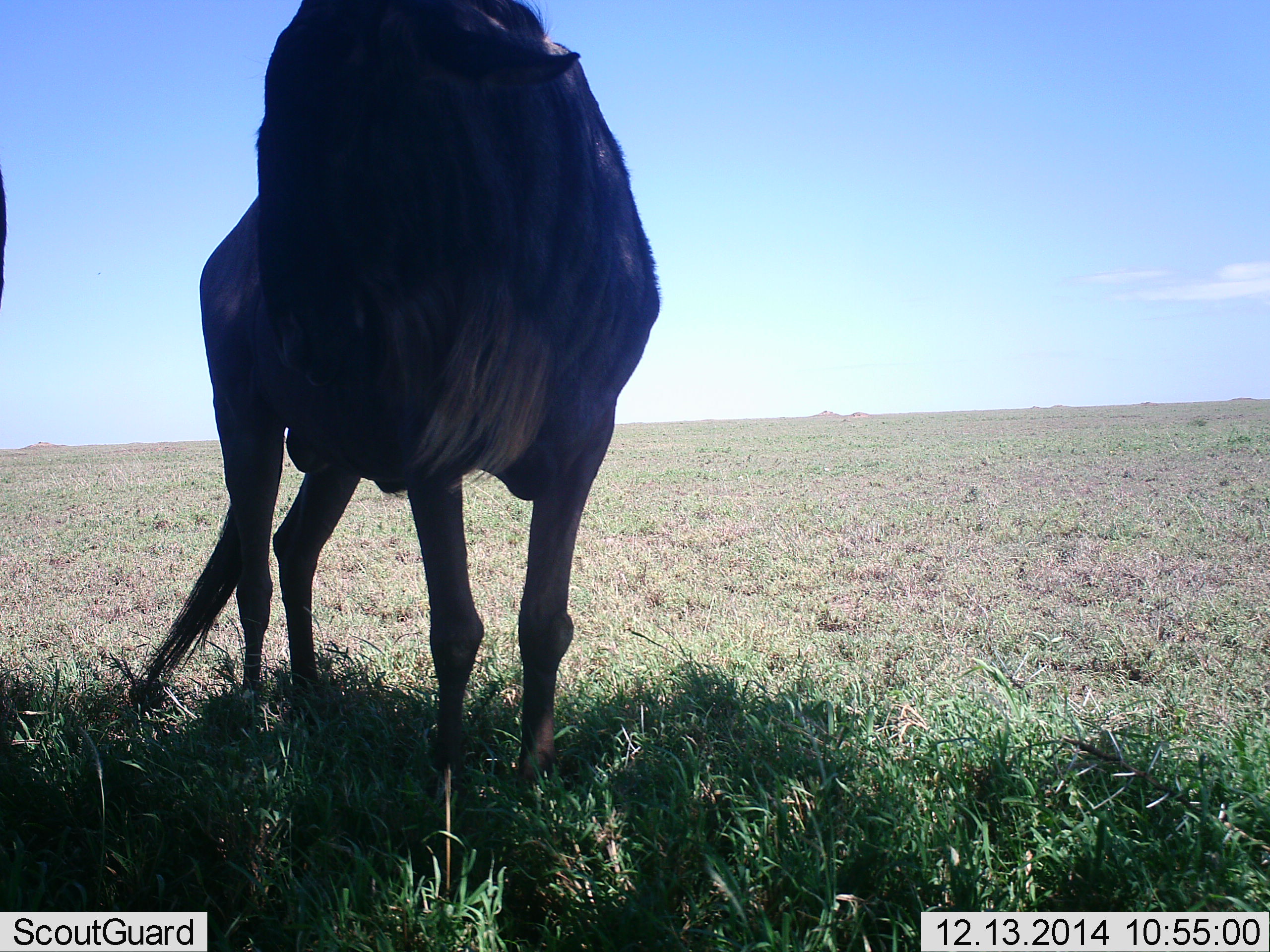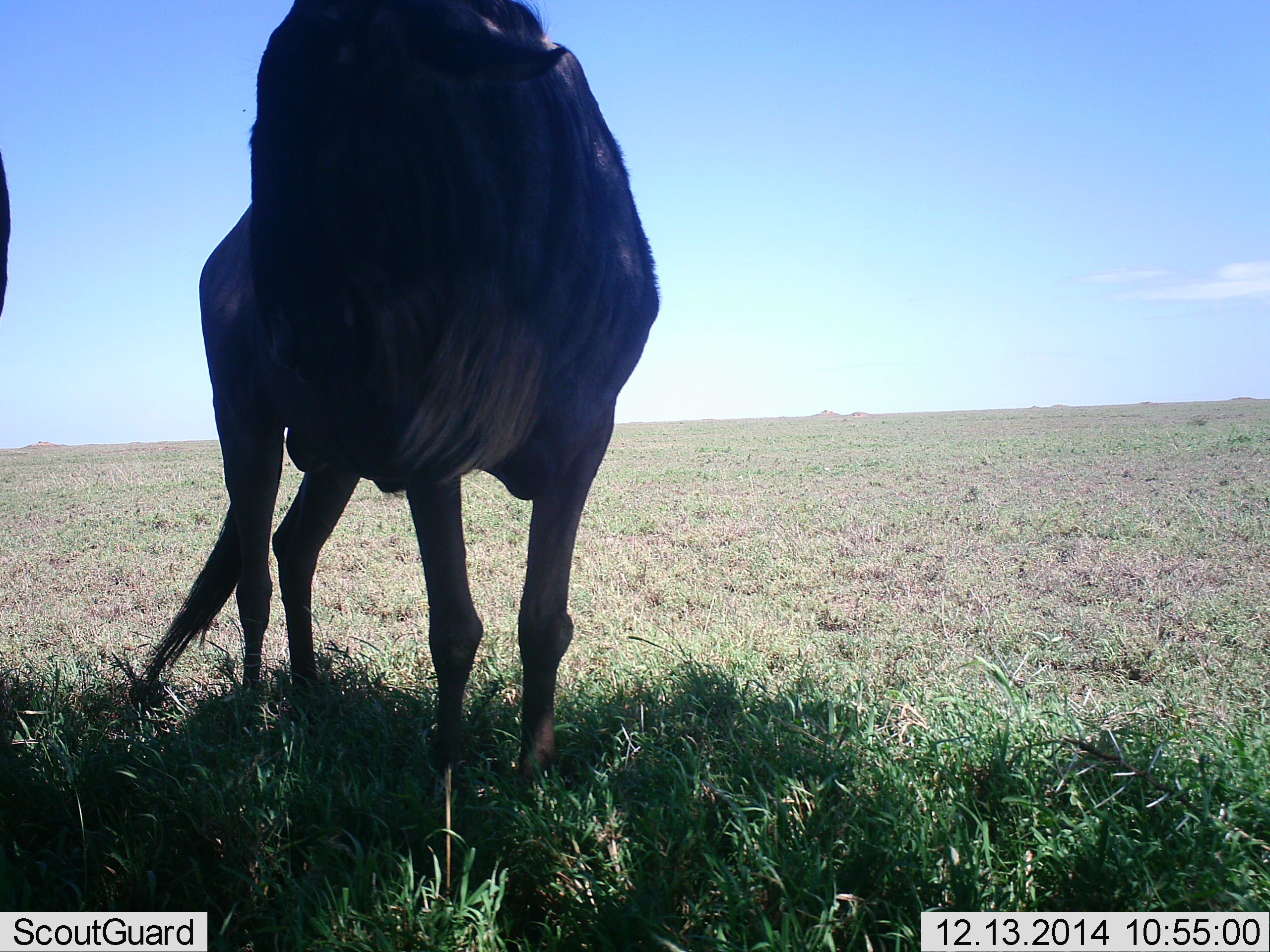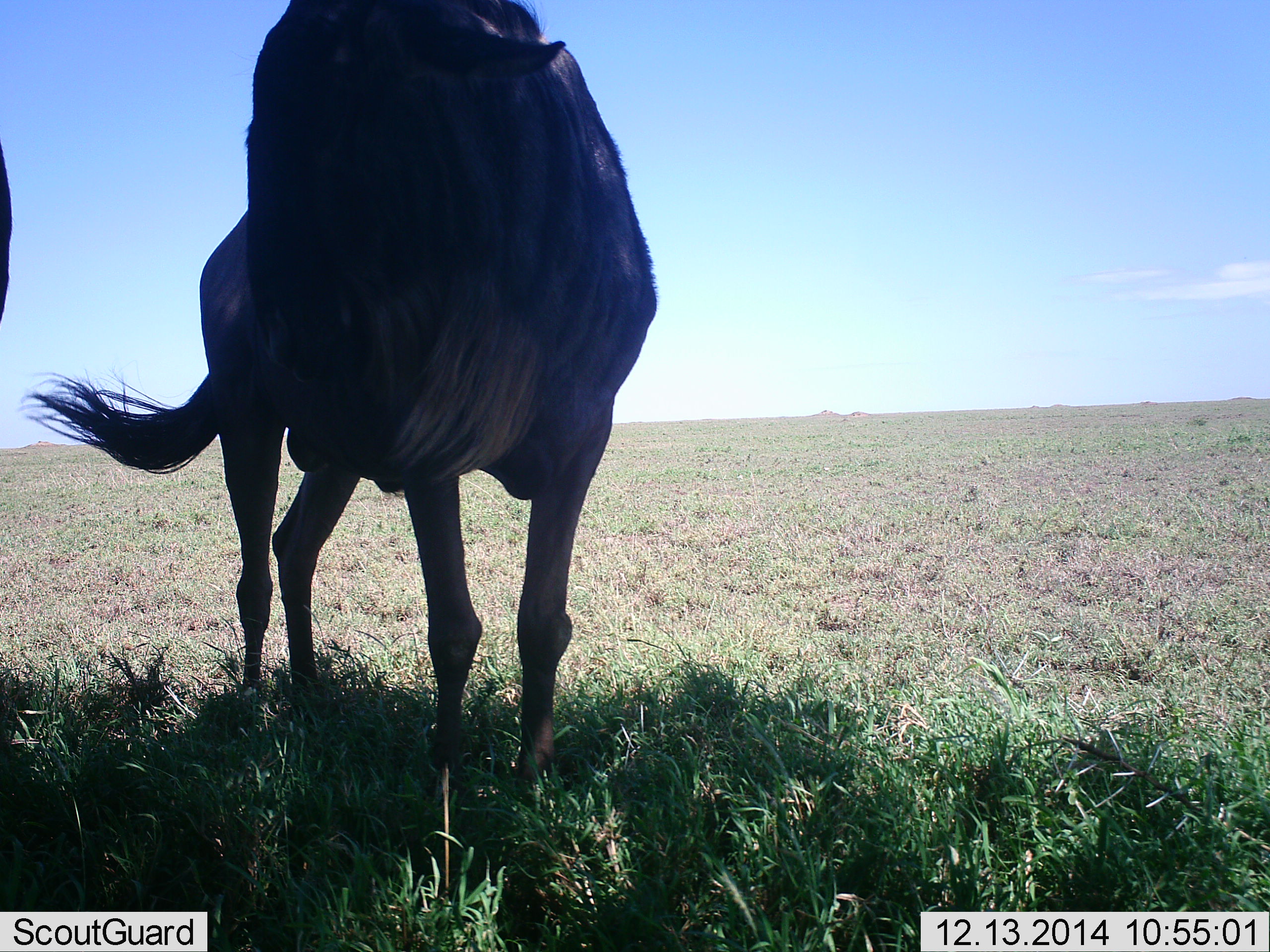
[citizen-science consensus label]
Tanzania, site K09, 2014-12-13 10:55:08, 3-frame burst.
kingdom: Animalia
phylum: Chordata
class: Mammalia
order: Artiodactyla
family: Bovidae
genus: Connochaetes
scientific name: Connochaetes taurinus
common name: blue wildebeest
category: wildebeest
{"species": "wildebeest (blue wildebeest) (Connochaetes taurinus)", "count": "2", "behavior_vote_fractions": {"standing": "100%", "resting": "0%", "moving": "0%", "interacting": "0%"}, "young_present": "0%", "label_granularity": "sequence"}